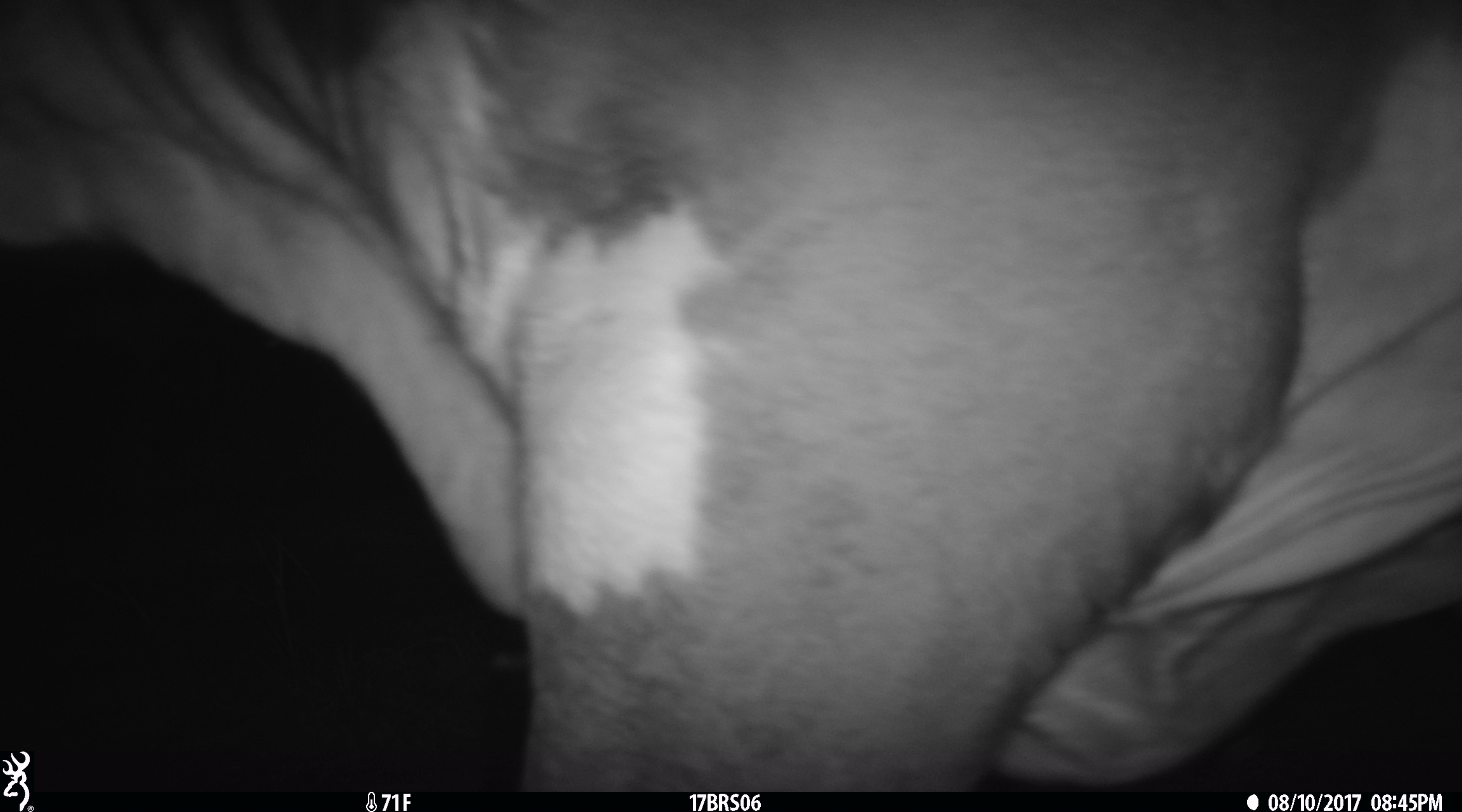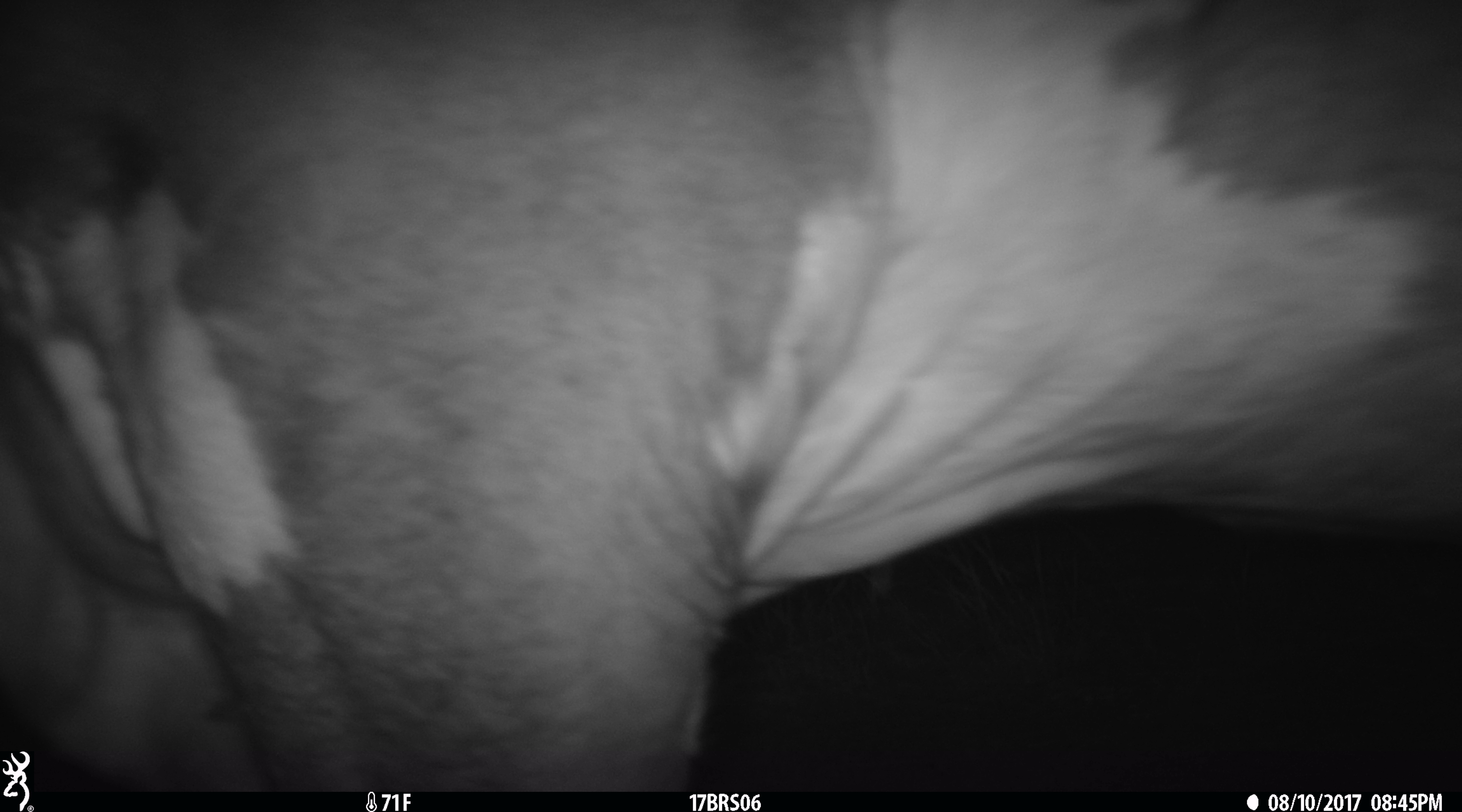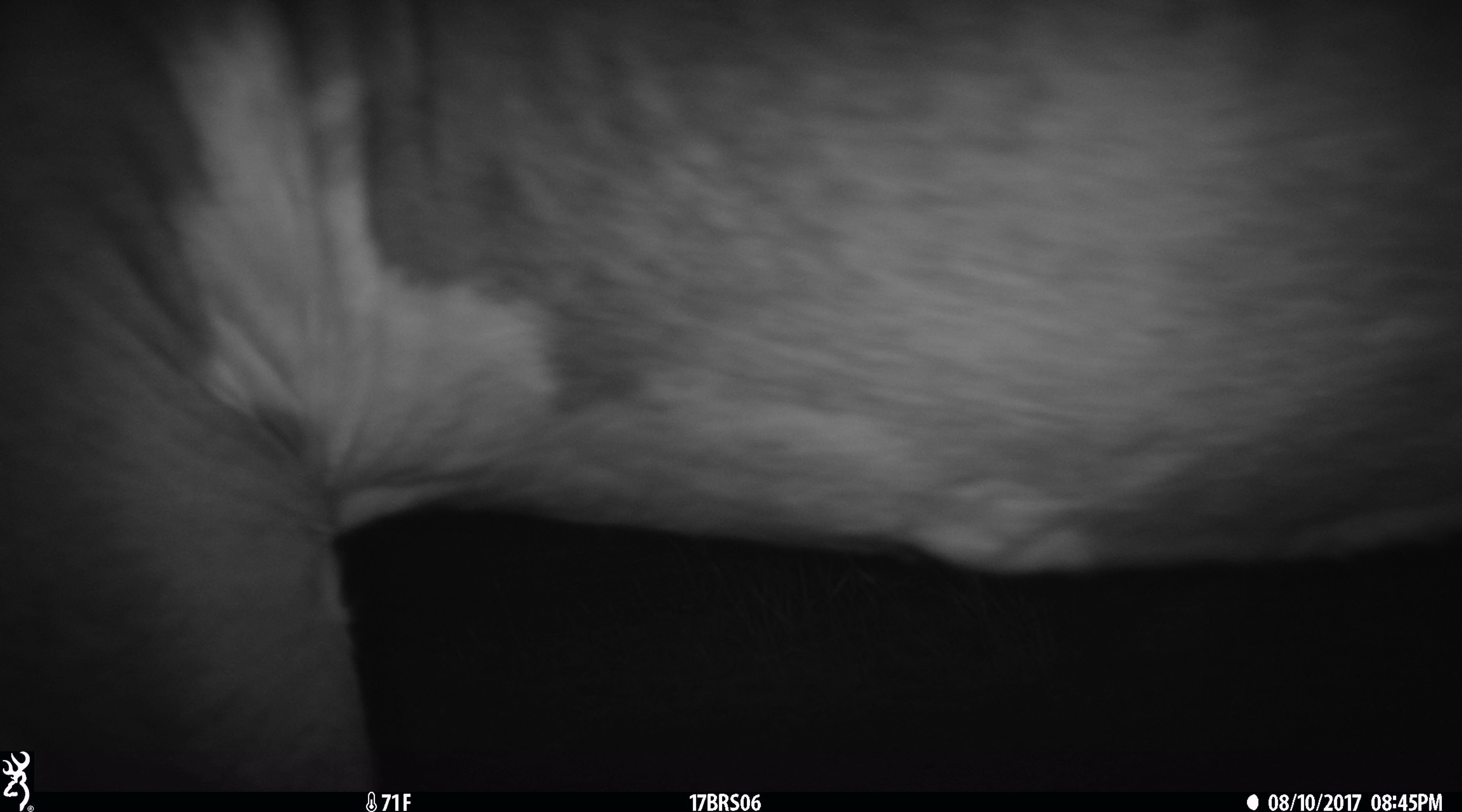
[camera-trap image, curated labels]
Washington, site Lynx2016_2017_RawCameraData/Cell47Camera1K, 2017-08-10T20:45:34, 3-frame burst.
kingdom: Animalia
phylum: Chordata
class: Mammalia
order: Artiodactyla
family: Bovidae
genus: Bos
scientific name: Bos taurus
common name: domestic cattle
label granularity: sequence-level